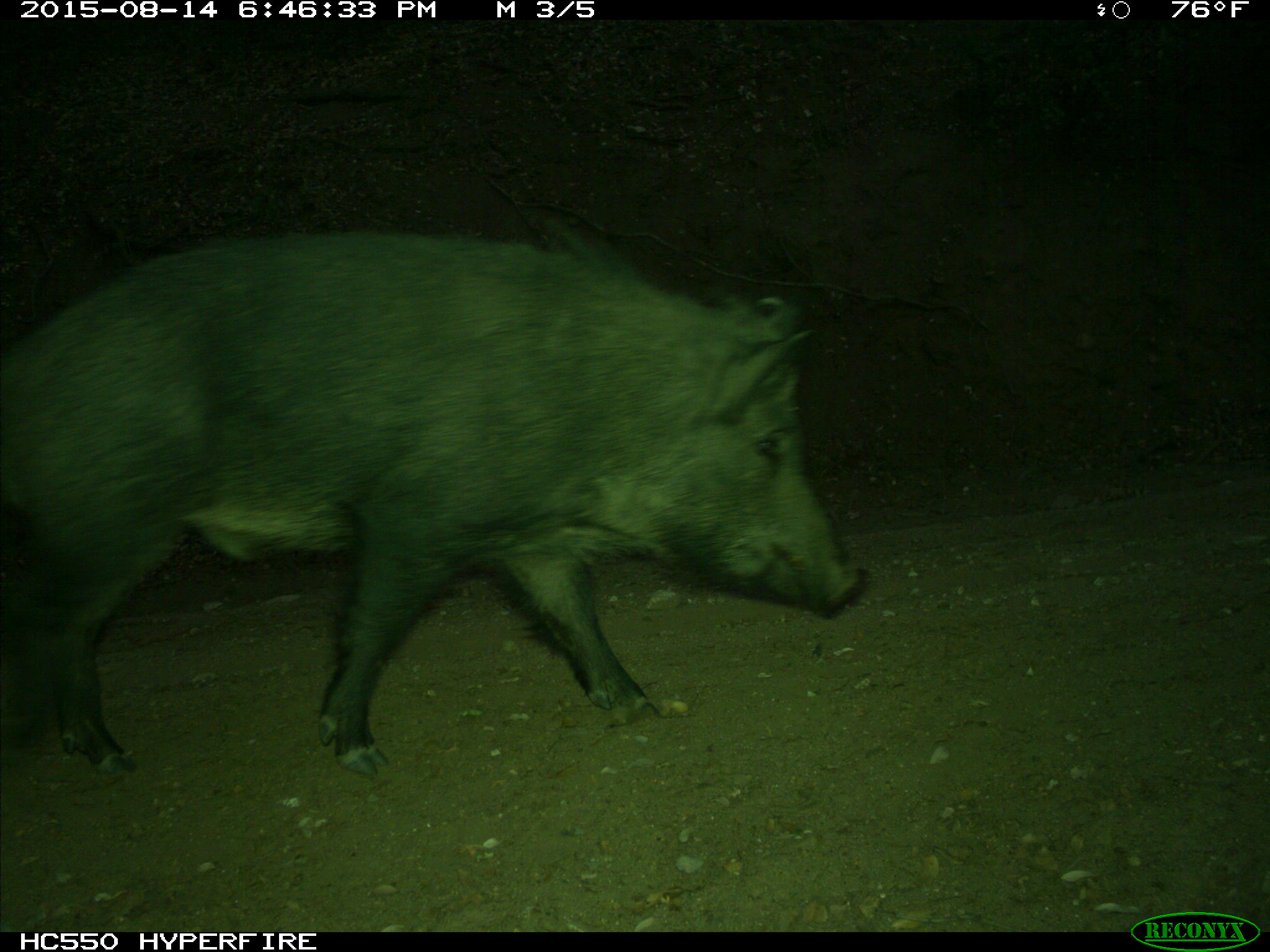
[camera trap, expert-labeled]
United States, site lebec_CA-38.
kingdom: Animalia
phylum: Chordata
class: Mammalia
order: Artiodactyla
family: Suidae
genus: Sus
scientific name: Sus scrofa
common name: wild boar